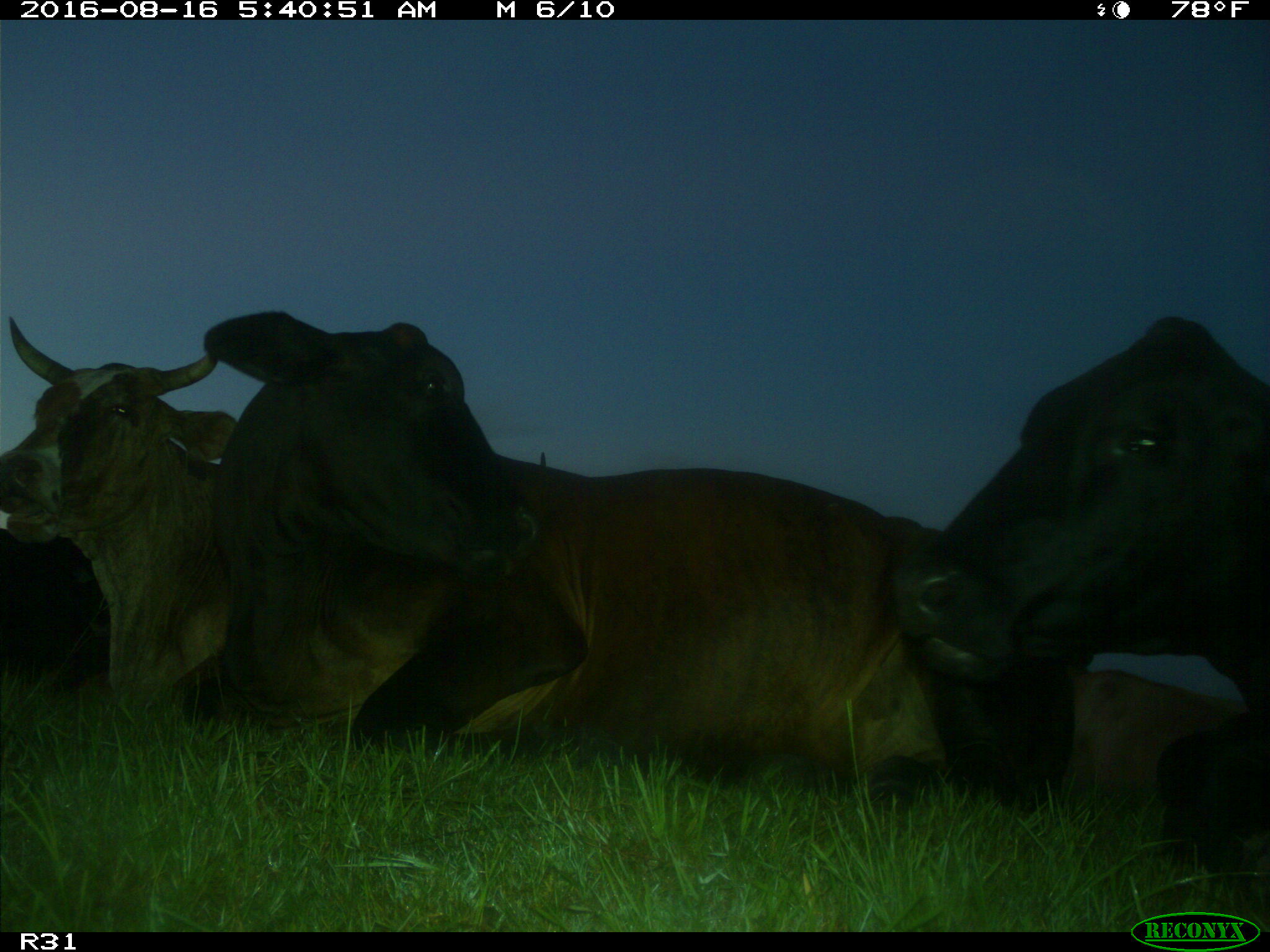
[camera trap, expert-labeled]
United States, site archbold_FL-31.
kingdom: Animalia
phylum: Chordata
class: Mammalia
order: Artiodactyla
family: Bovidae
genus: Bos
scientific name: Bos taurus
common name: domestic cow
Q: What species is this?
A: Bos taurus (domestic cow).